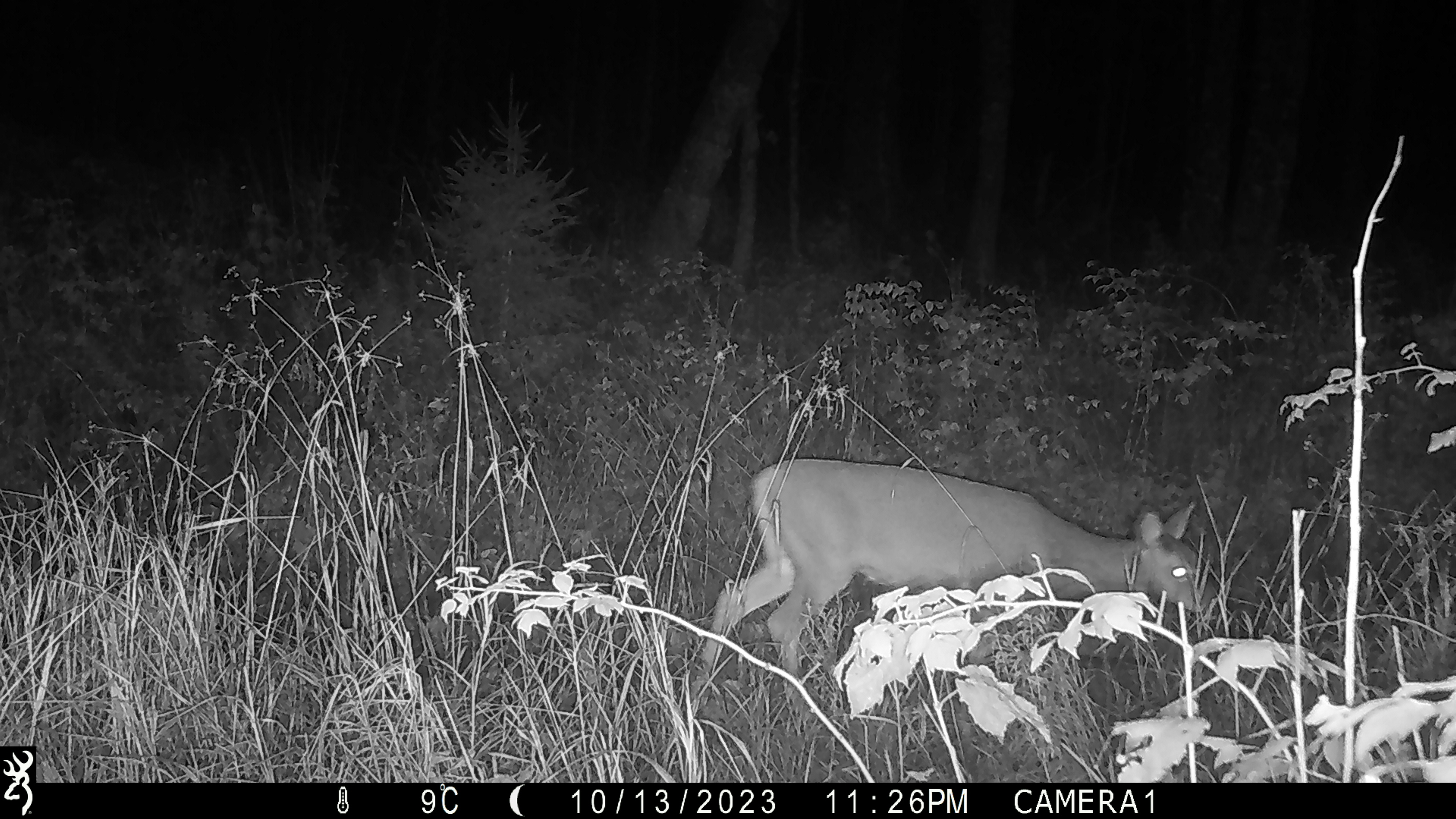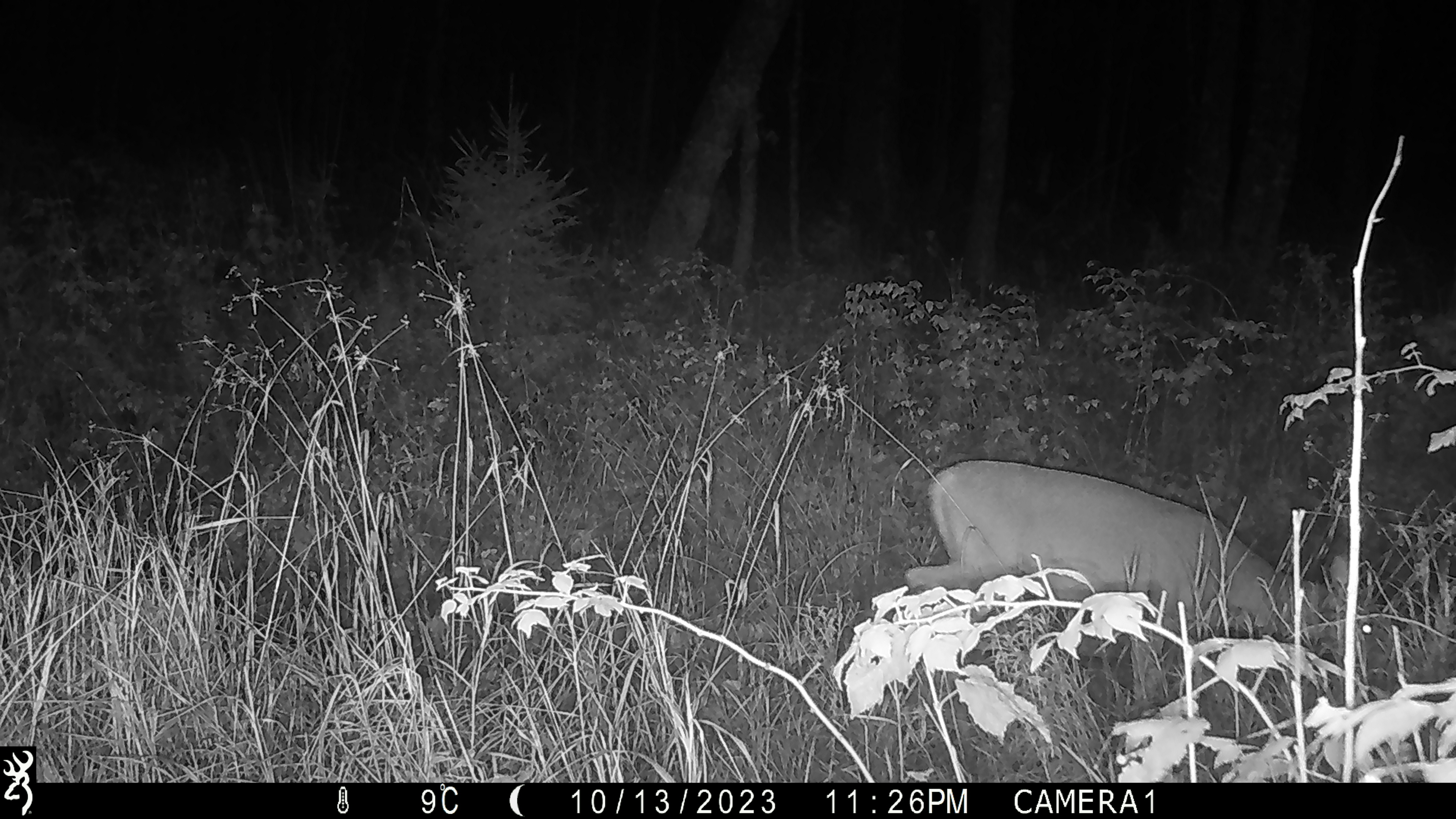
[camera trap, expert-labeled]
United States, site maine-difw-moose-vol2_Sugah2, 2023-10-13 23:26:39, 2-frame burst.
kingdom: Animalia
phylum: Chordata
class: Mammalia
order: Artiodactyla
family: Cervidae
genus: Odocoileus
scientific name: Odocoileus virginianus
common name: white-tailed deer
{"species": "white-tailed deer (Odocoileus virginianus)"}